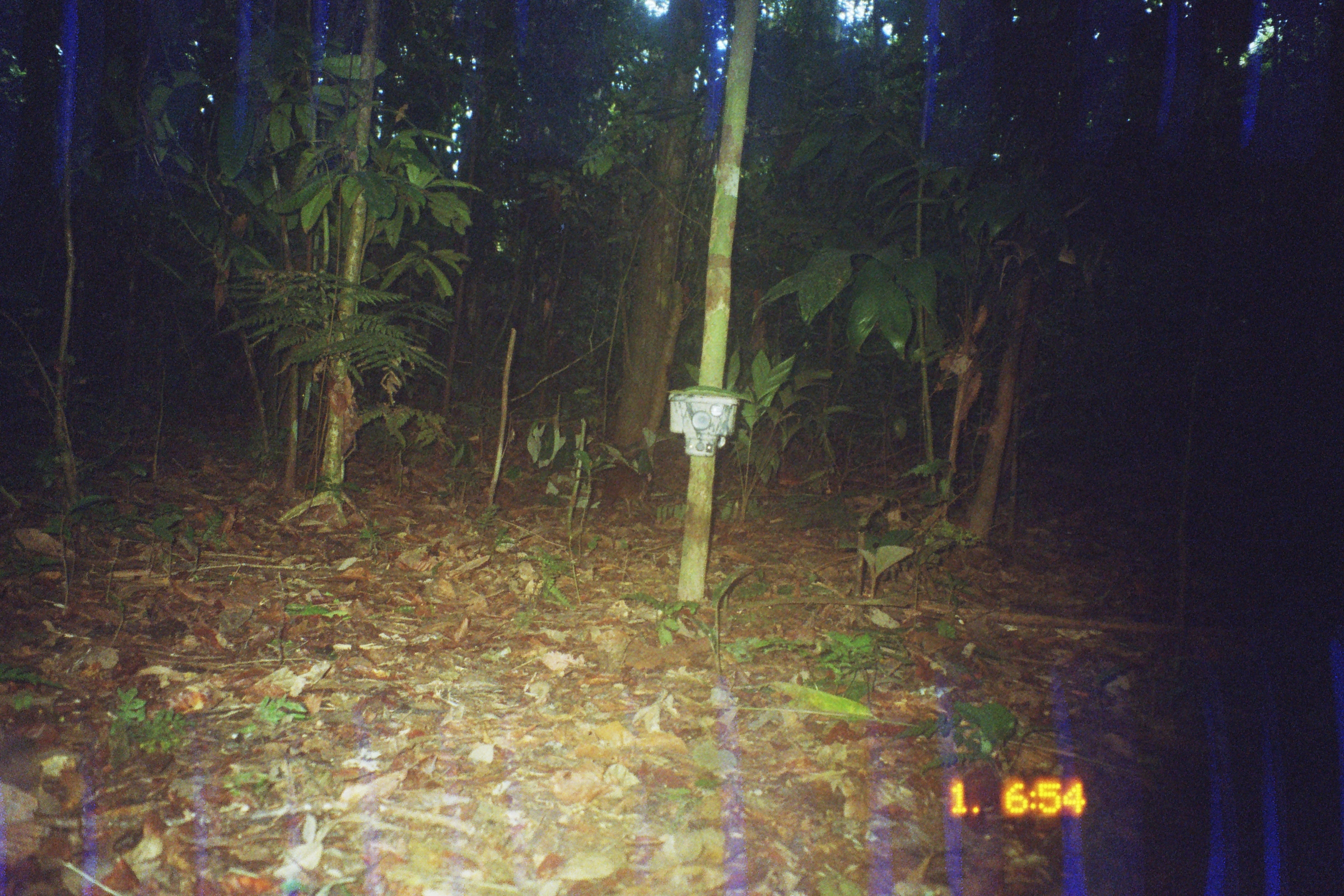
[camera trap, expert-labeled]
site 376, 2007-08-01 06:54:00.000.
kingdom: Animalia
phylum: Chordata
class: Mammalia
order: Rodentia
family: Dasyproctidae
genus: Dasyprocta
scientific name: Dasyprocta punctata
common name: central american agouti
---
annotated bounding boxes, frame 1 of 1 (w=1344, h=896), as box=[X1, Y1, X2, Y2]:
dasyprocta punctata: box=[591, 459, 652, 521]